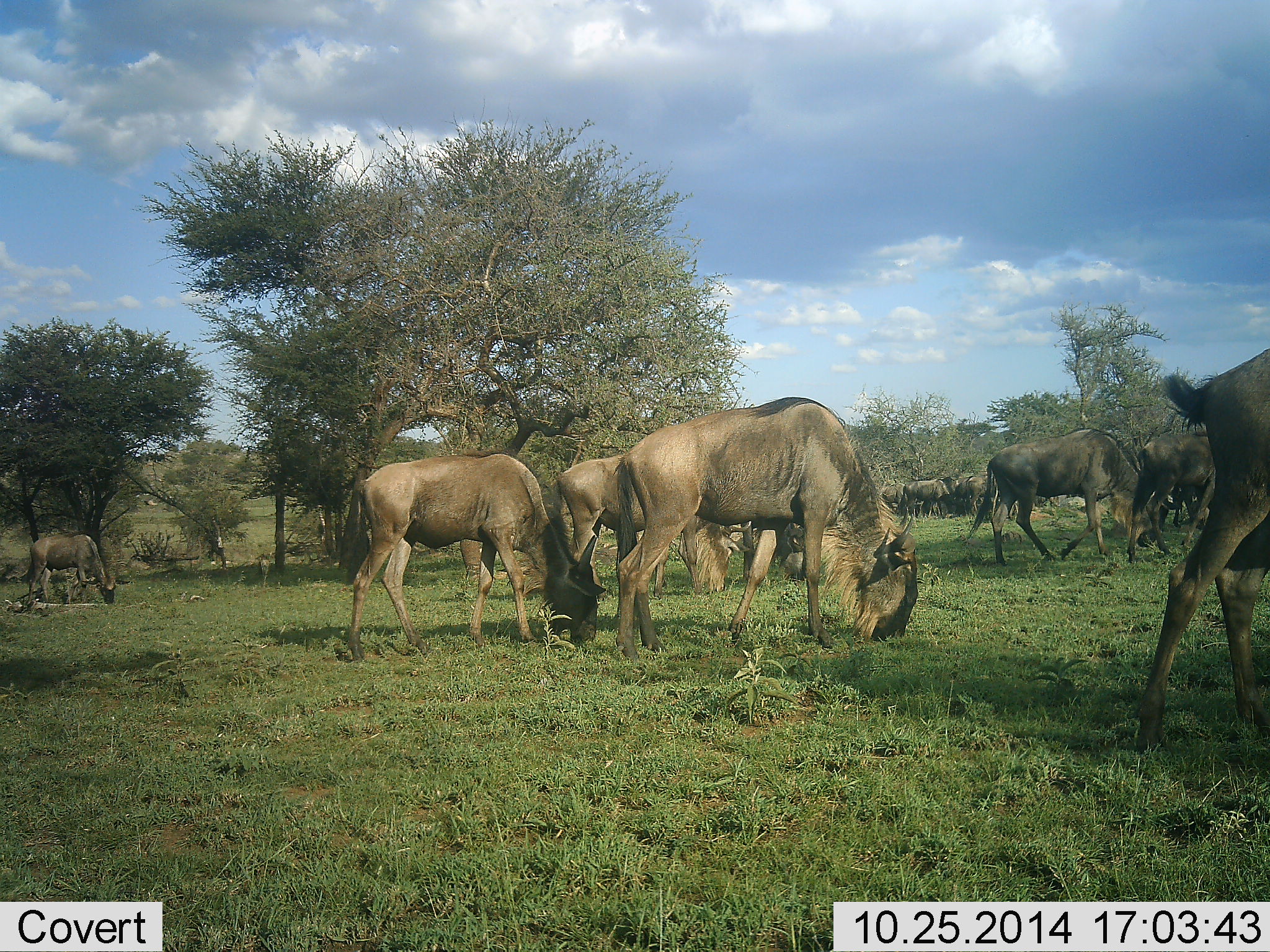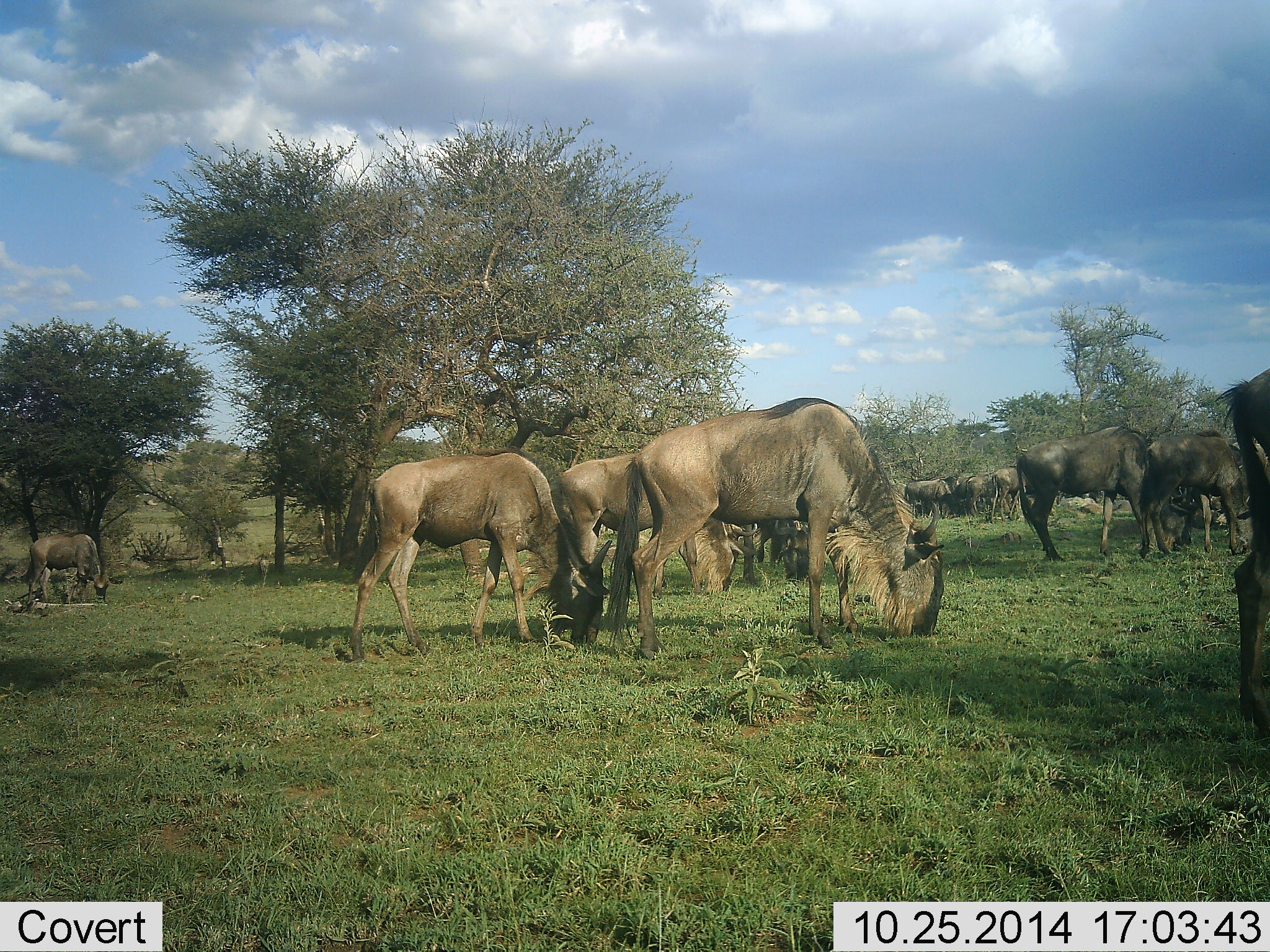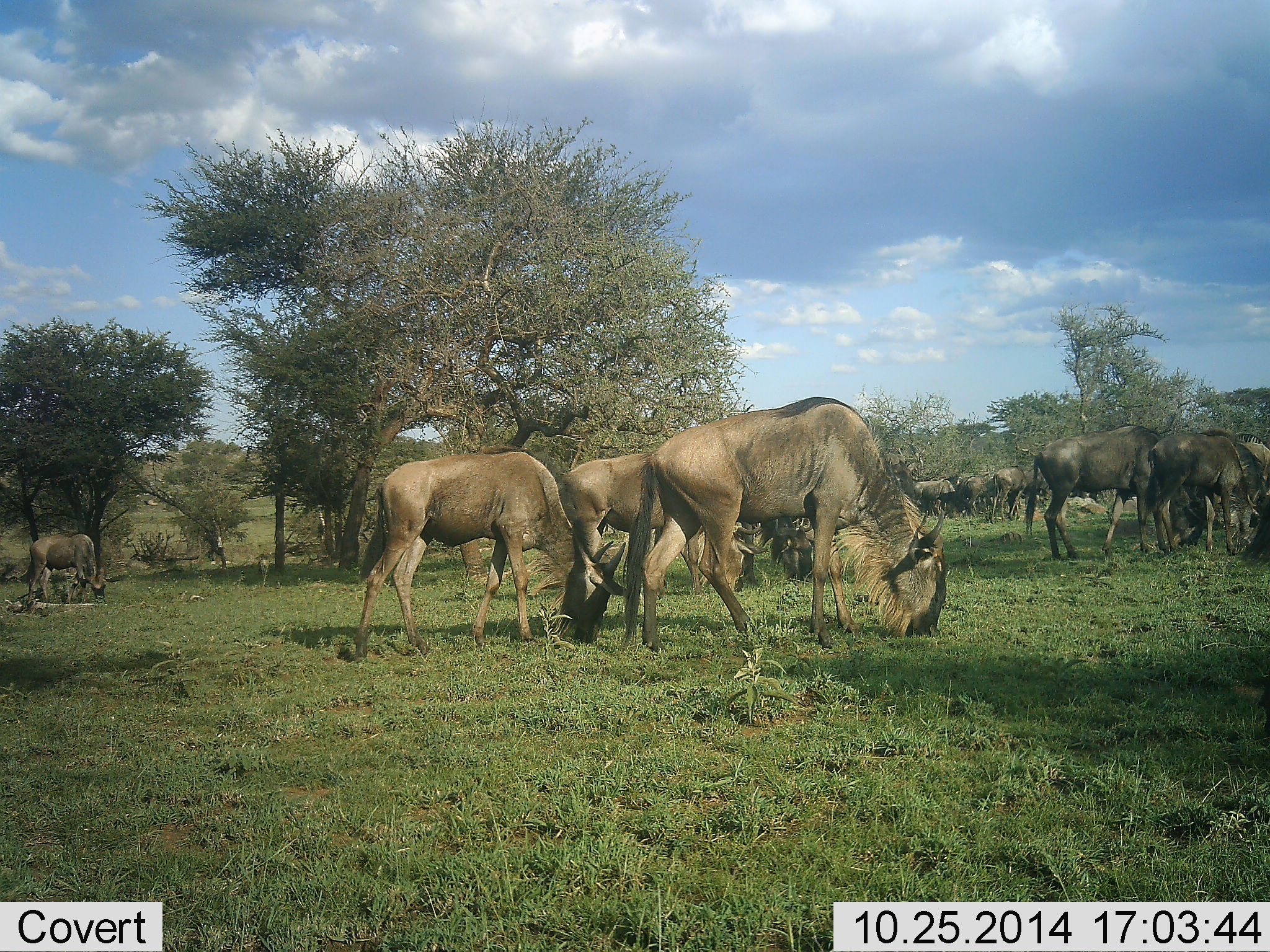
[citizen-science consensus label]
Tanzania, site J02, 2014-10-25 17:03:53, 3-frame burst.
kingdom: Animalia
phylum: Chordata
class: Mammalia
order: Artiodactyla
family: Bovidae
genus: Connochaetes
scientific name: Connochaetes taurinus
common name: blue wildebeest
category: wildebeest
Wildebeest (blue wildebeest) (Connochaetes taurinus), count 11-50. Behavior (volunteer vote fractions): standing 30%, resting 0%, moving 40%, interacting 0%. Young present (vote fraction): 10%. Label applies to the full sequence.